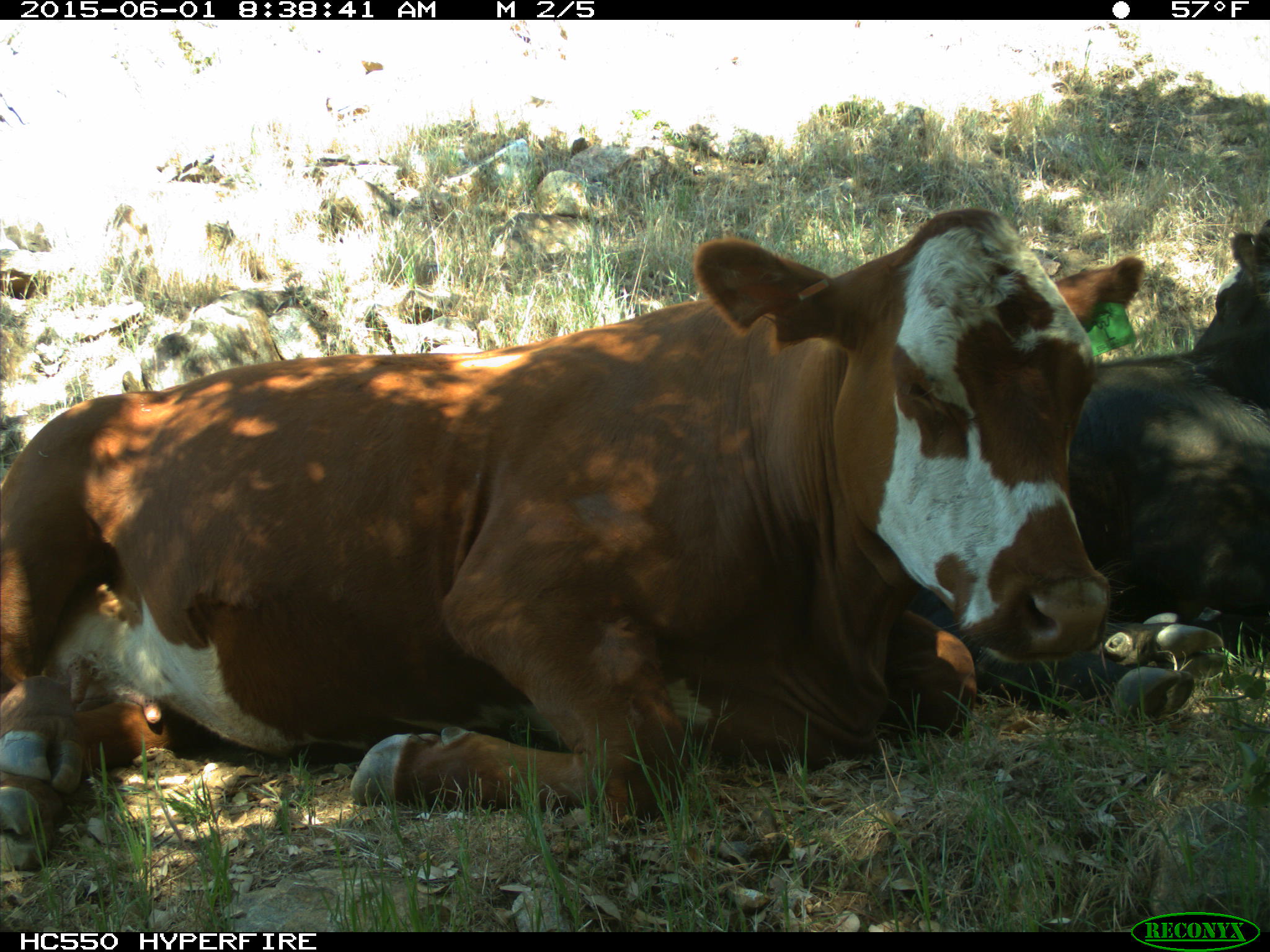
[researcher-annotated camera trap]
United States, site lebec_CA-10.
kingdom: Animalia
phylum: Chordata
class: Mammalia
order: Artiodactyla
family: Bovidae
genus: Bos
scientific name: Bos taurus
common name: domestic cow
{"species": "Bos taurus (domestic cow)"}